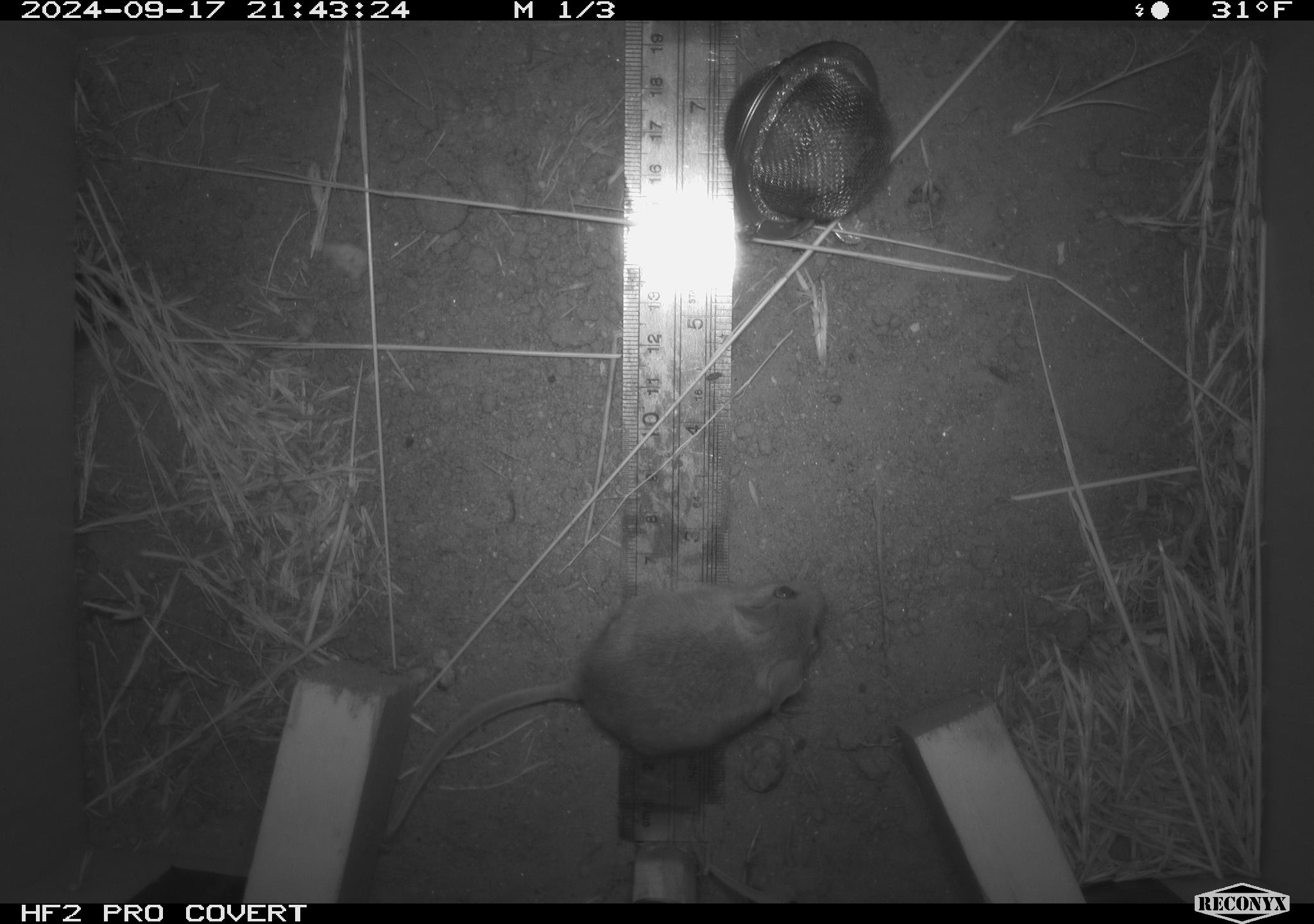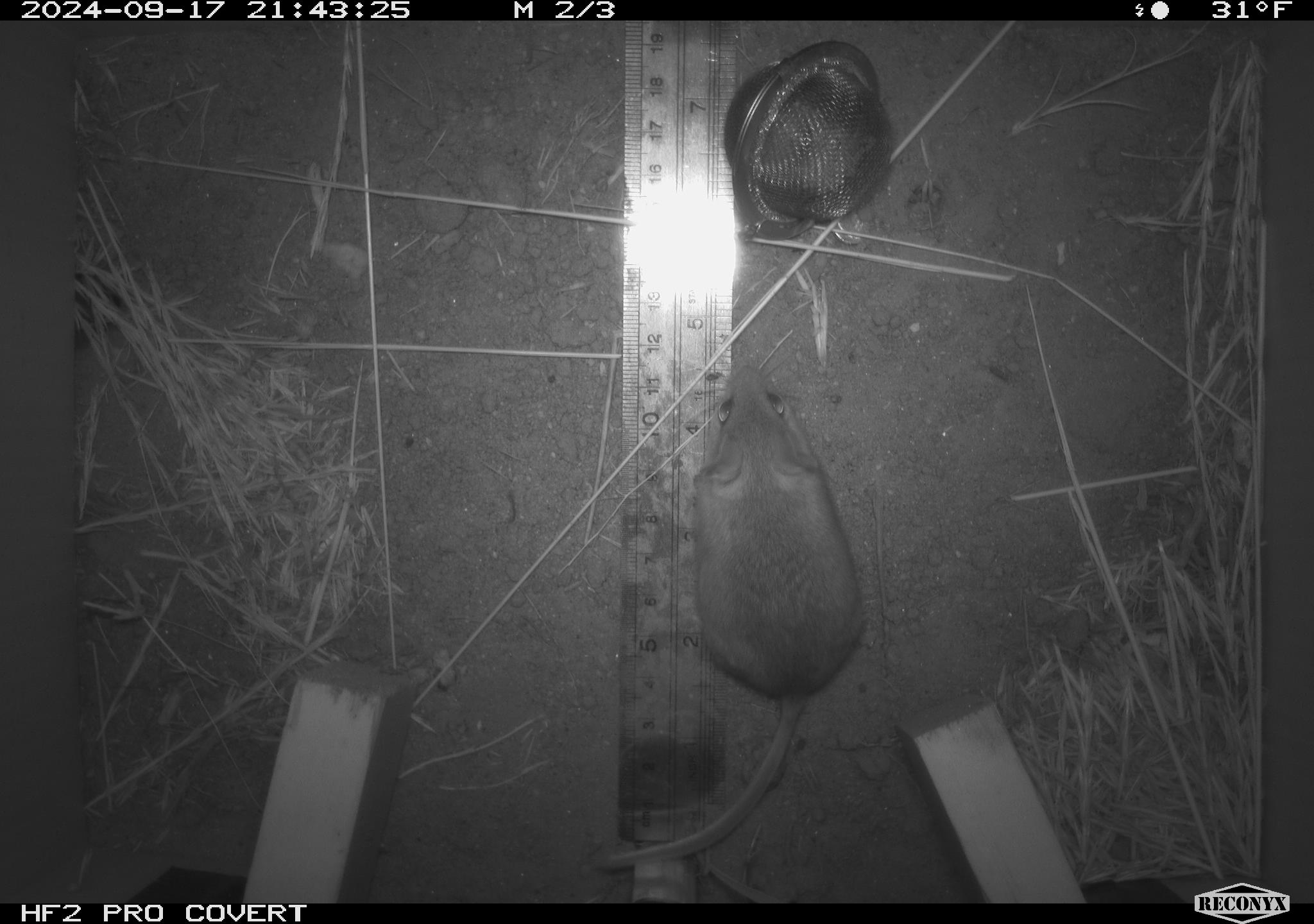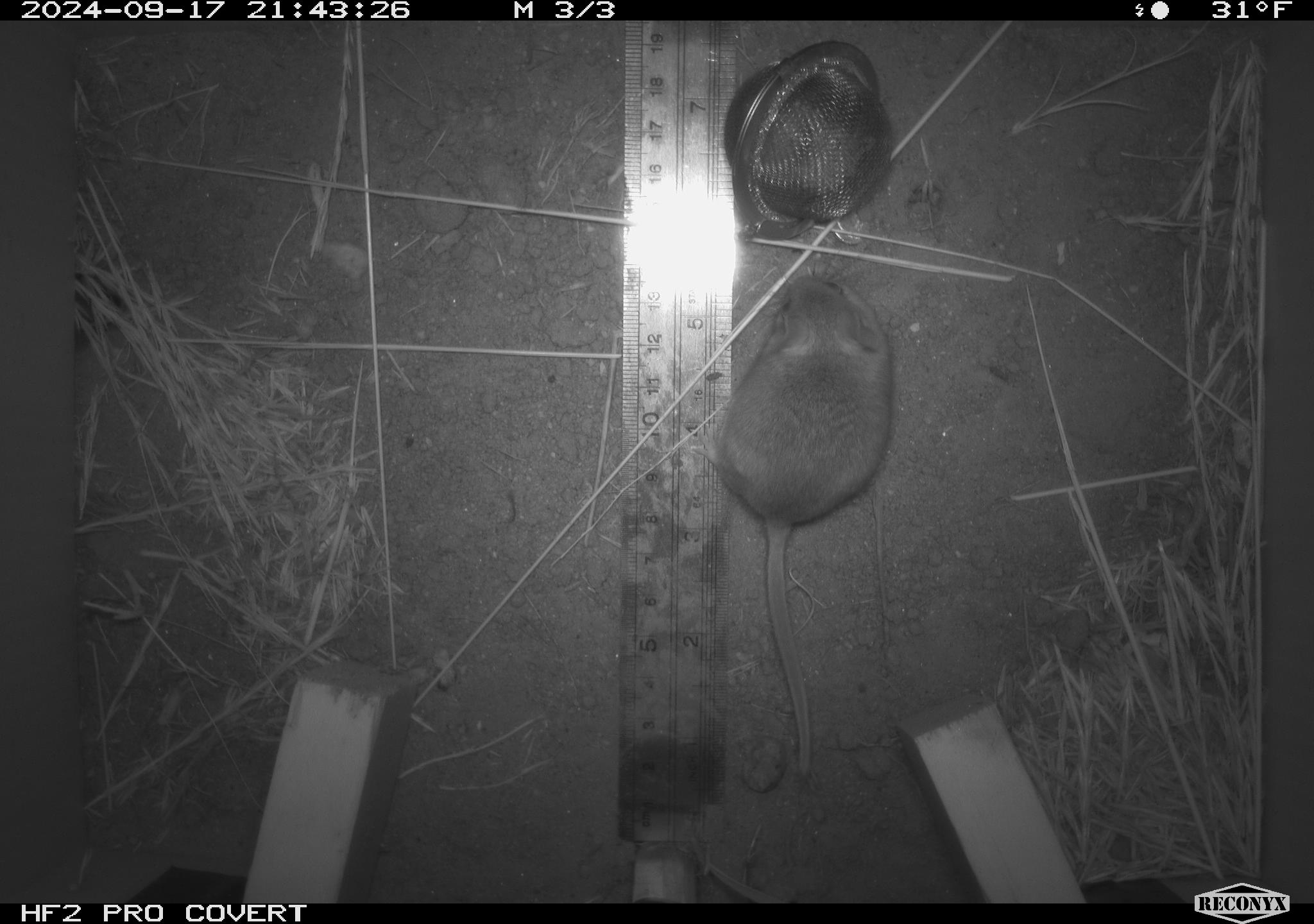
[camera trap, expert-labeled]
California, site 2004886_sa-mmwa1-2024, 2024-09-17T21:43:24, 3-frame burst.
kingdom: Animalia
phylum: Chordata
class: Mammalia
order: Rodentia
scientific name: Rodentia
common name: mouse species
Mouse species (Rodentia).